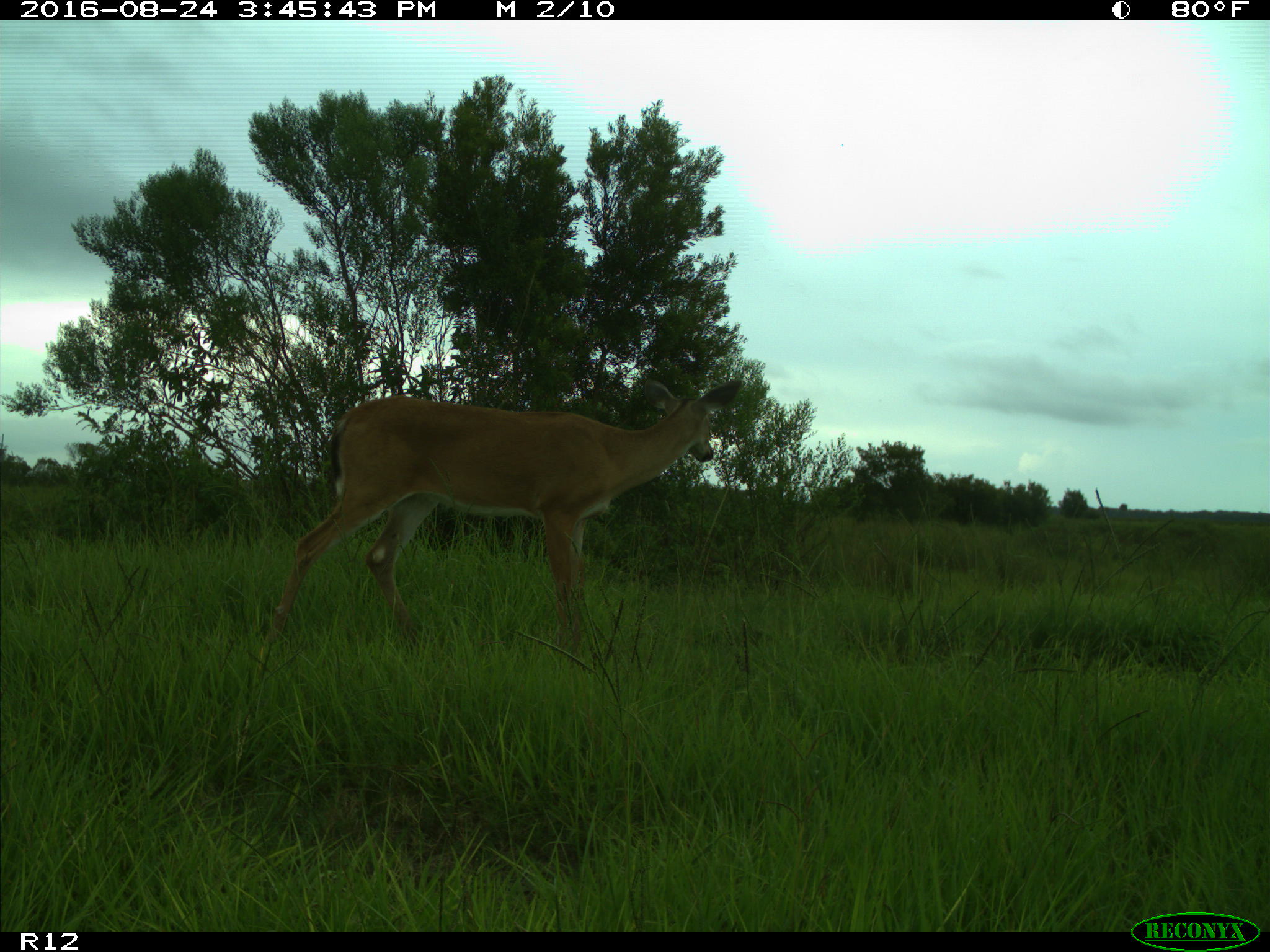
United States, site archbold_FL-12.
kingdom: Animalia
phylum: Chordata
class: Mammalia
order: Artiodactyla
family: Cervidae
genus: Odocoileus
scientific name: Odocoileus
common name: deer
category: unidentified deer